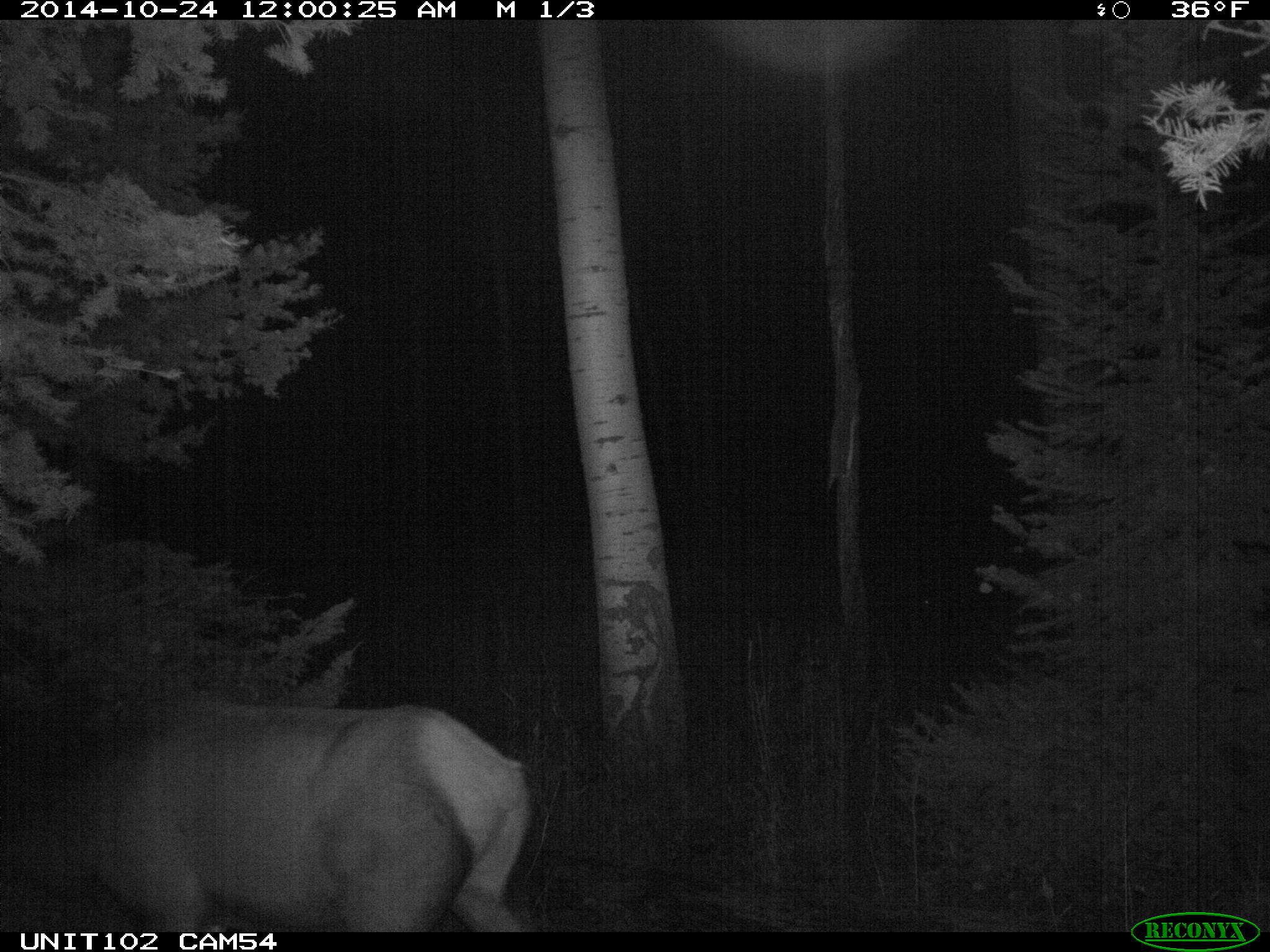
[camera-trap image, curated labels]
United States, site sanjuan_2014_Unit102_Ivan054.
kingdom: Animalia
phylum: Chordata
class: Mammalia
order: Artiodactyla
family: Cervidae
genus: Cervus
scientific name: Cervus elaphus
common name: red deer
Cervus elaphus (red deer).